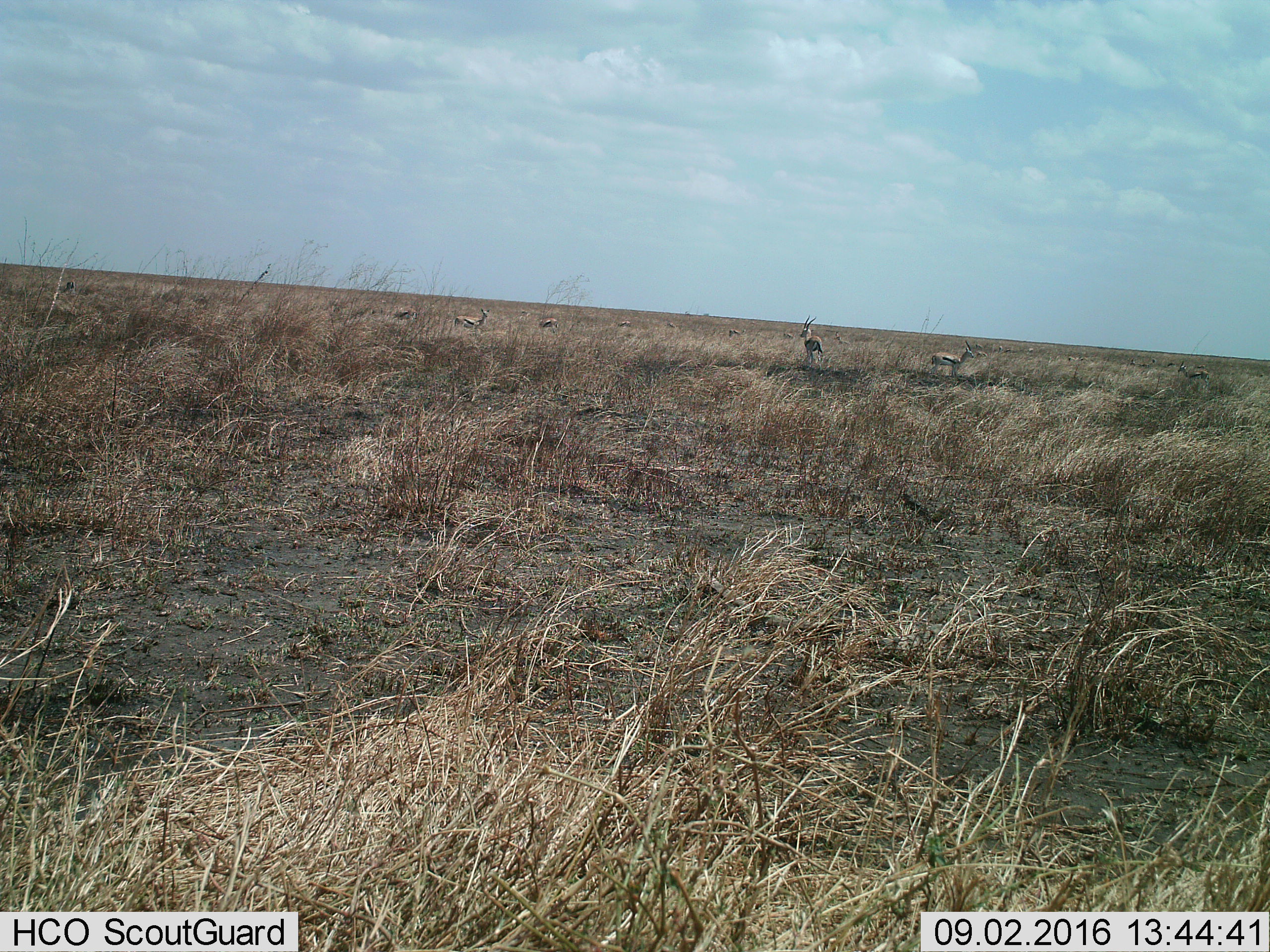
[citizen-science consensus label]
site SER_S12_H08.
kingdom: Animalia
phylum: Chordata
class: Mammalia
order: Artiodactyla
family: Bovidae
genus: Eudorcas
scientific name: Eudorcas thomsonii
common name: thomson's gazelle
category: gazellethomsons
Gazellethomsons (thomson's gazelle) (Eudorcas thomsonii), count 11-50. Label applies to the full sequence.